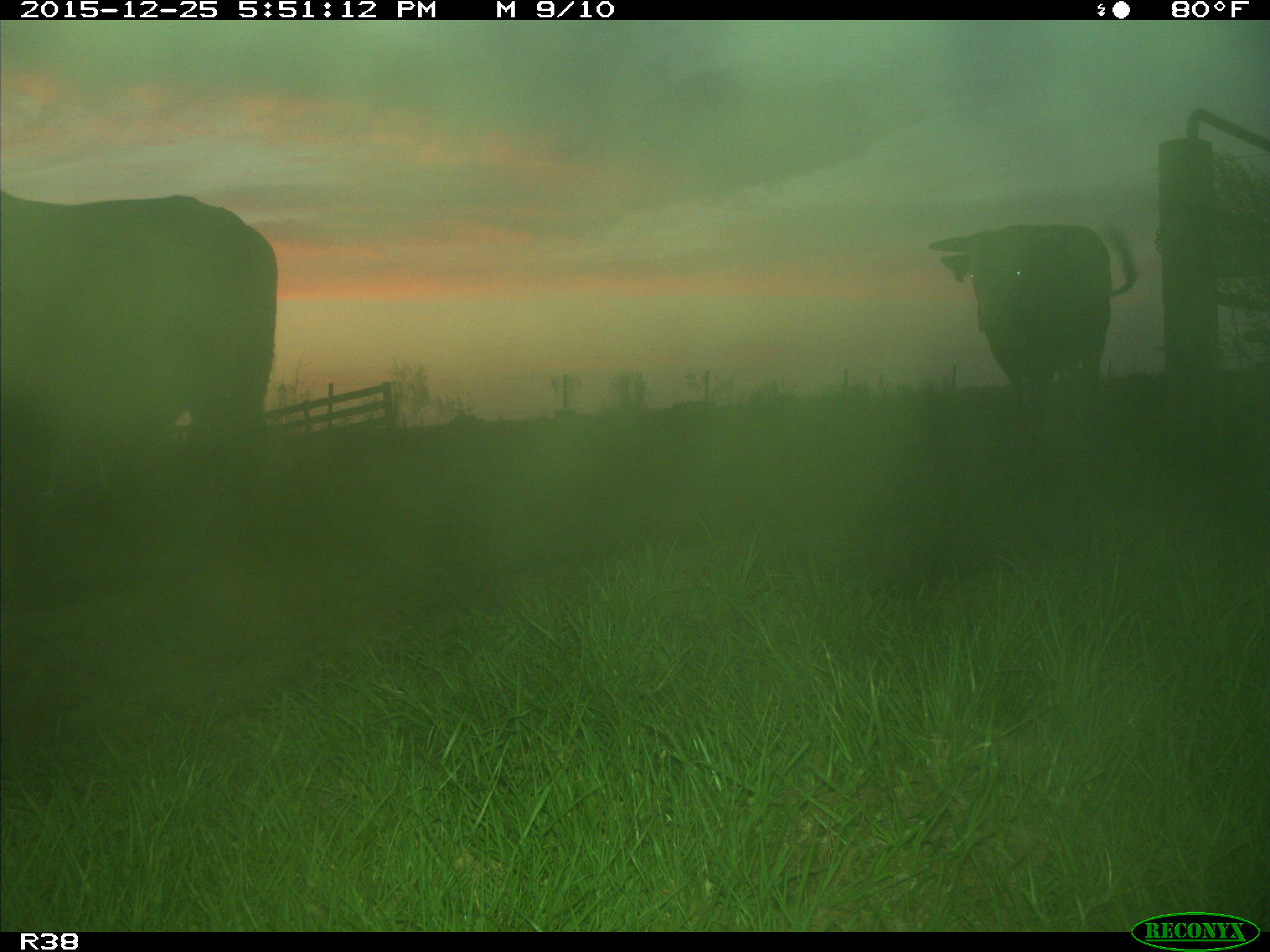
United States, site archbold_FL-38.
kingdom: Animalia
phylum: Chordata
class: Mammalia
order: Artiodactyla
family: Bovidae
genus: Bos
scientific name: Bos taurus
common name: domestic cow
Bos taurus (domestic cow).